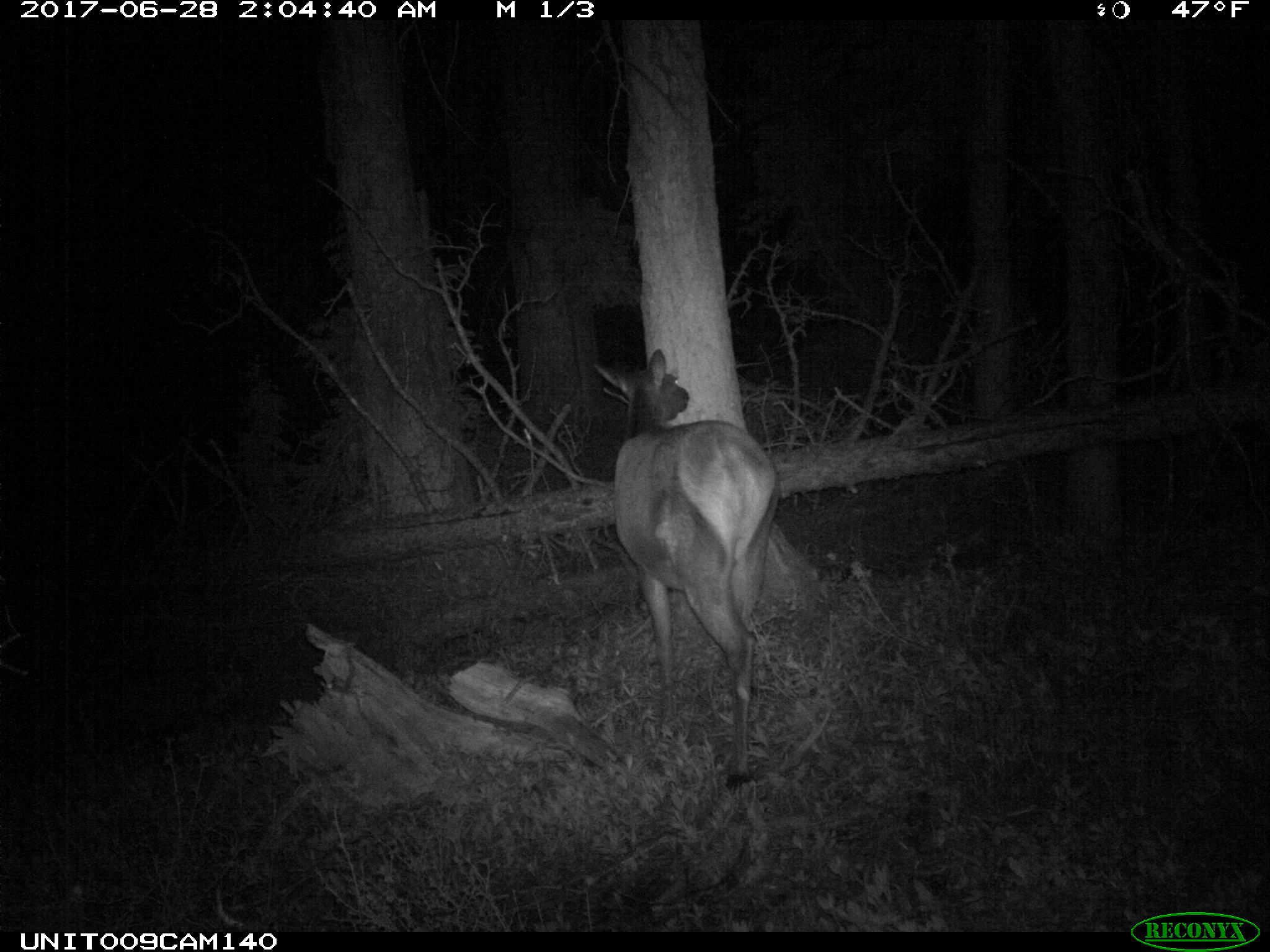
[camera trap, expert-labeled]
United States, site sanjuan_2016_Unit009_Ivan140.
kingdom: Animalia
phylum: Chordata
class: Mammalia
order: Artiodactyla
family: Cervidae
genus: Cervus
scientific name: Cervus elaphus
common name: red deer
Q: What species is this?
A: Cervus elaphus (red deer).